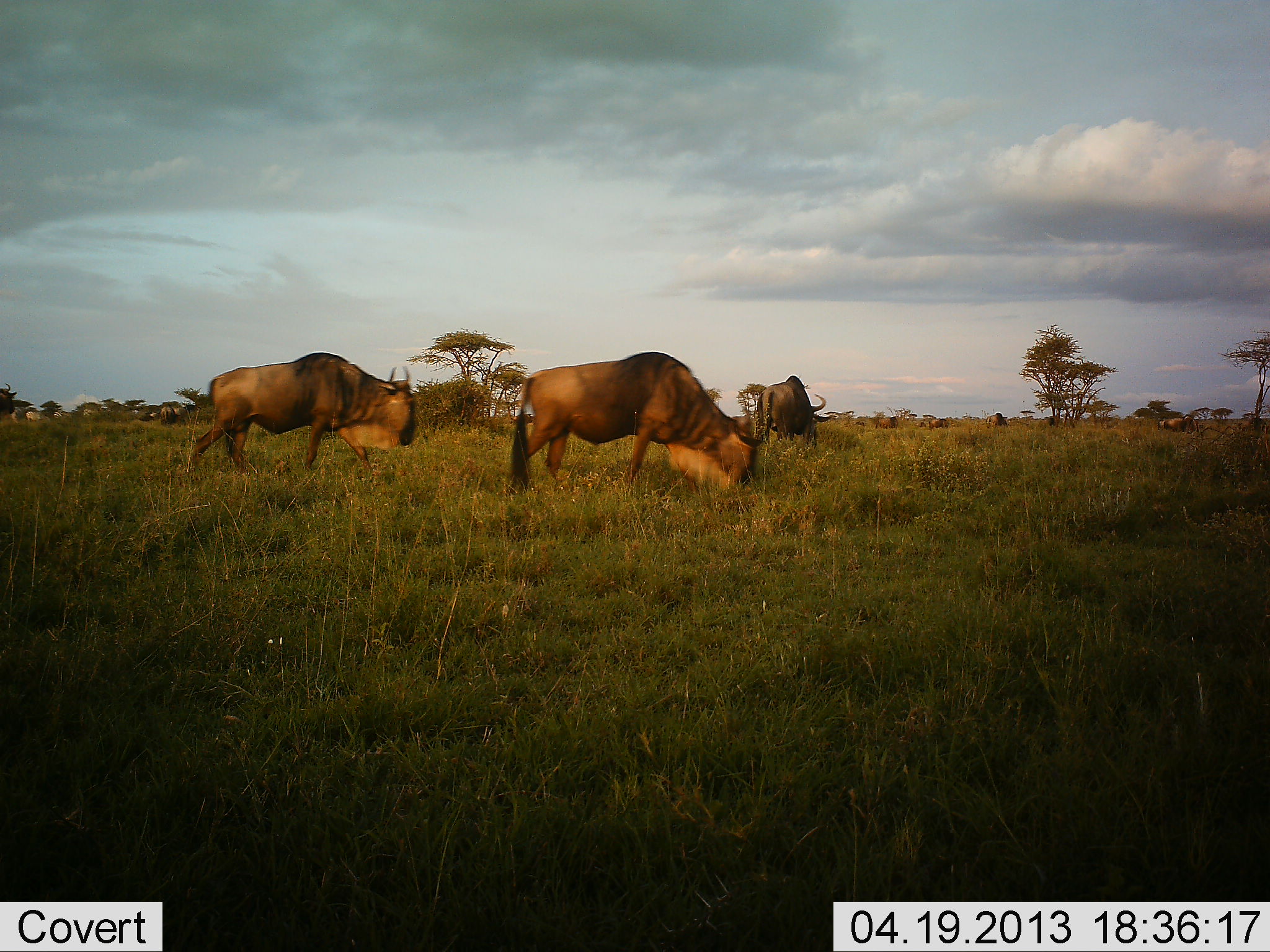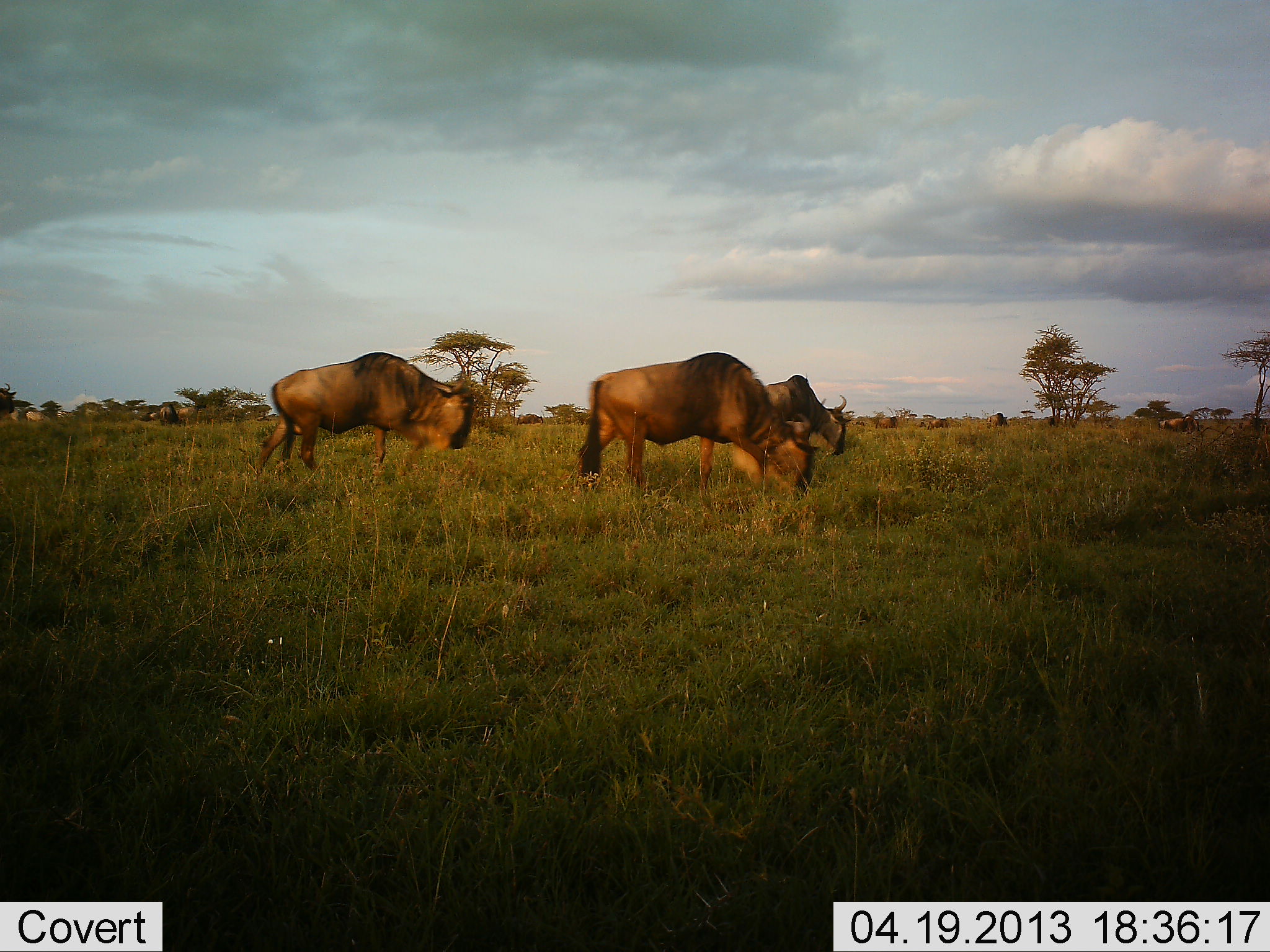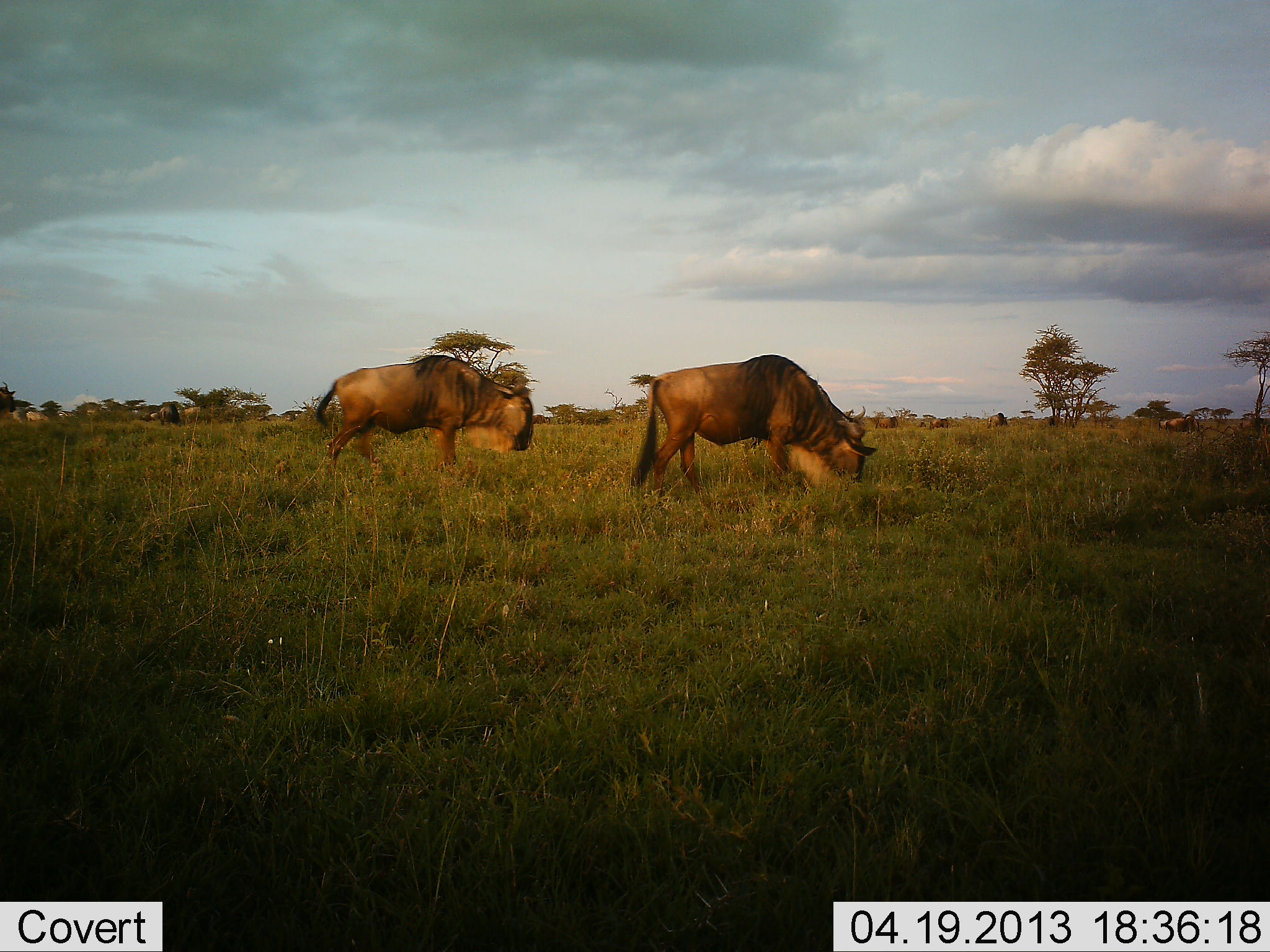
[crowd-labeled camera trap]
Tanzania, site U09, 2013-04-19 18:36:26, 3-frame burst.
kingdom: Animalia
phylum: Chordata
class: Mammalia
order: Artiodactyla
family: Bovidae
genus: Connochaetes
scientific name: Connochaetes taurinus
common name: blue wildebeest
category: wildebeest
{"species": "wildebeest (blue wildebeest) (Connochaetes taurinus)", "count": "4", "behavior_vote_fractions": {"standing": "47%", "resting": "0%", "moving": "73%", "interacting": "0%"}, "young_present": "0%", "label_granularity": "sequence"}